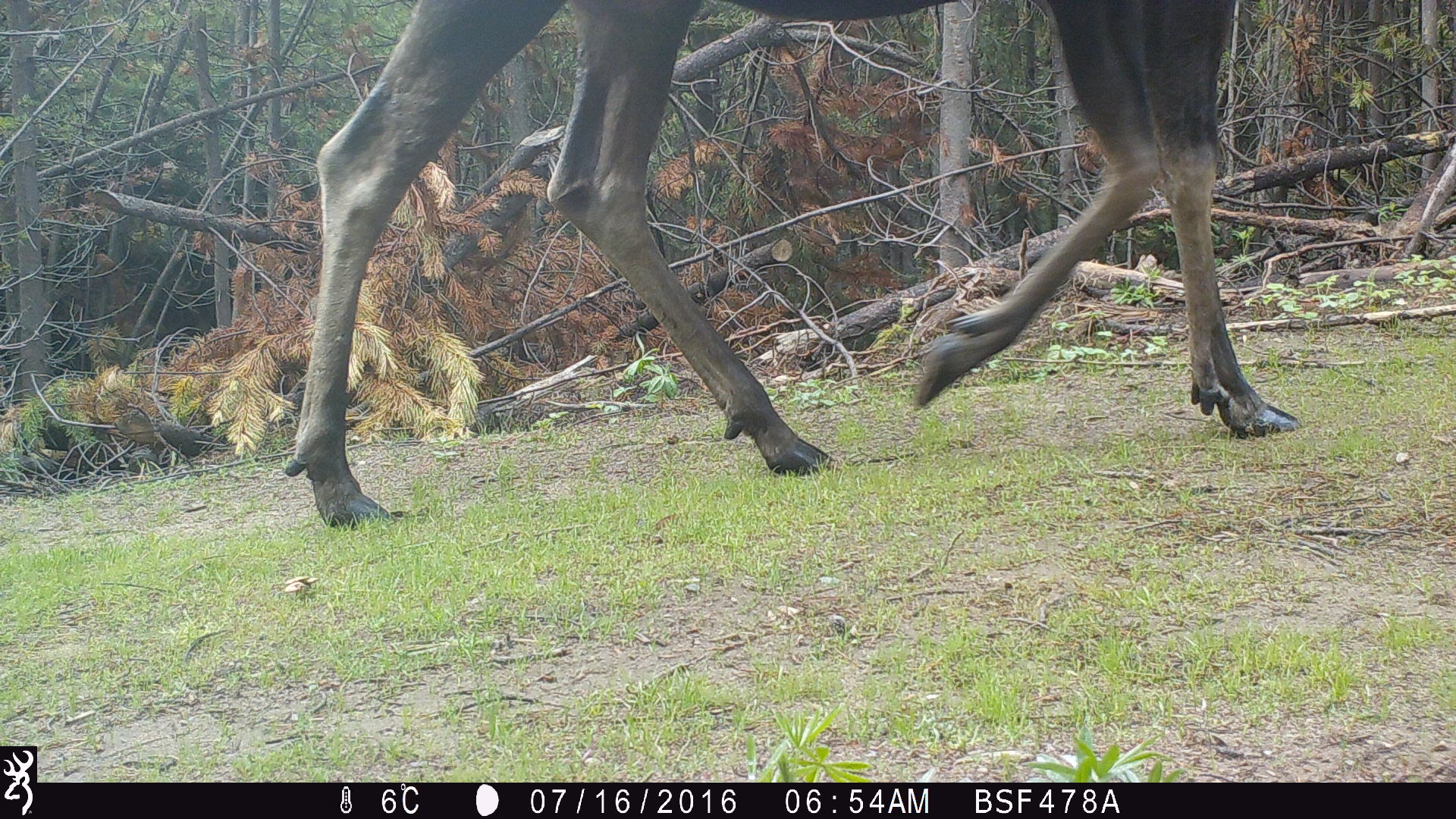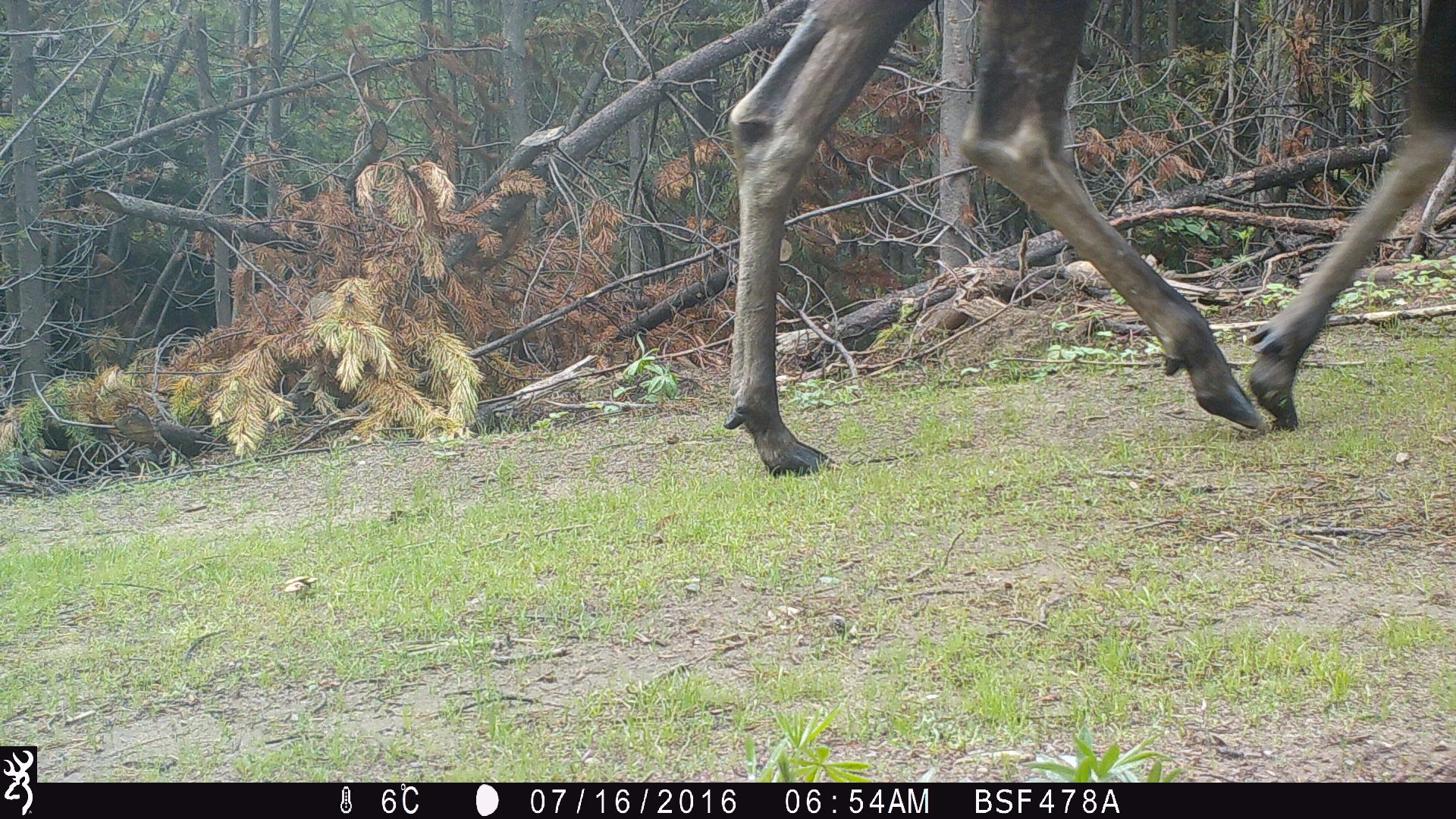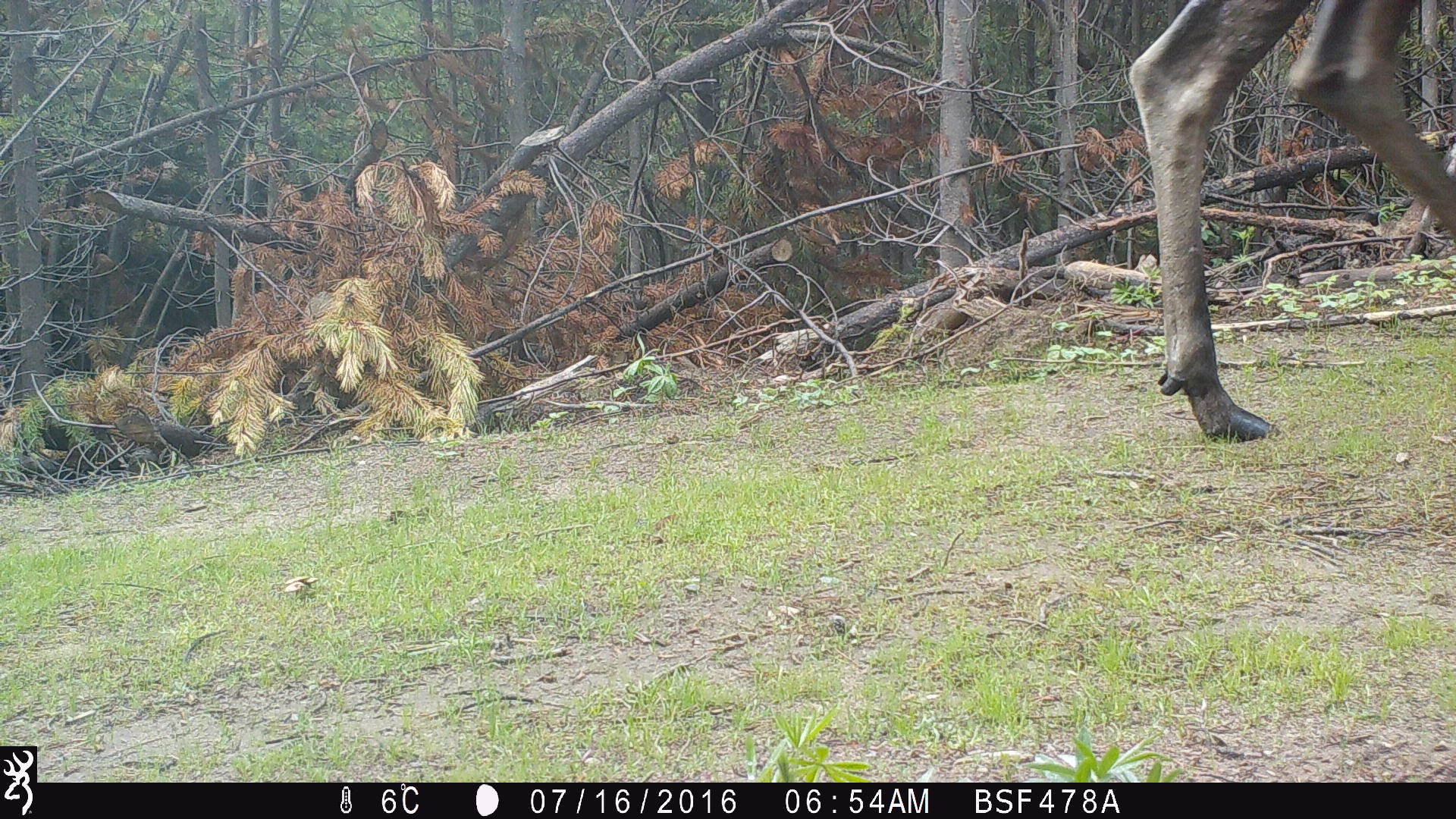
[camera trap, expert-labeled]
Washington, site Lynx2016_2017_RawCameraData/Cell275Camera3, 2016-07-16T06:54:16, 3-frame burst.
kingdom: Animalia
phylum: Chordata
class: Mammalia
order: Artiodactyla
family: Cervidae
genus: Alces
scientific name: Alces alces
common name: moose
Alces alces (moose). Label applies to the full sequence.